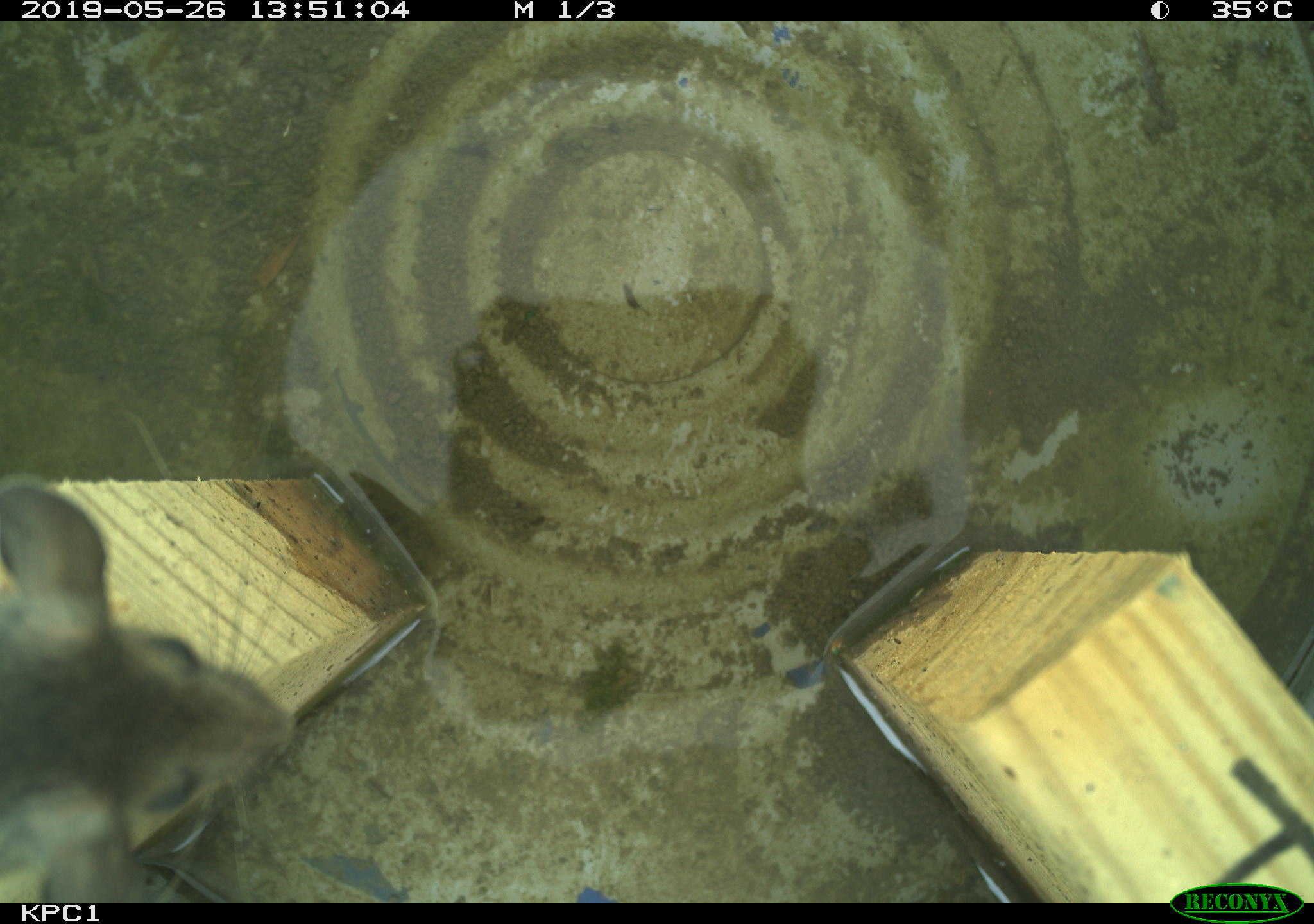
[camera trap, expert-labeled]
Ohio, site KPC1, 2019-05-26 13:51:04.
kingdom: Animalia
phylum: Chordata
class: Mammalia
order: Rodentia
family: Cricetidae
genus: Peromyscus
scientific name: Peromyscus leucopus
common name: white-footed mouse